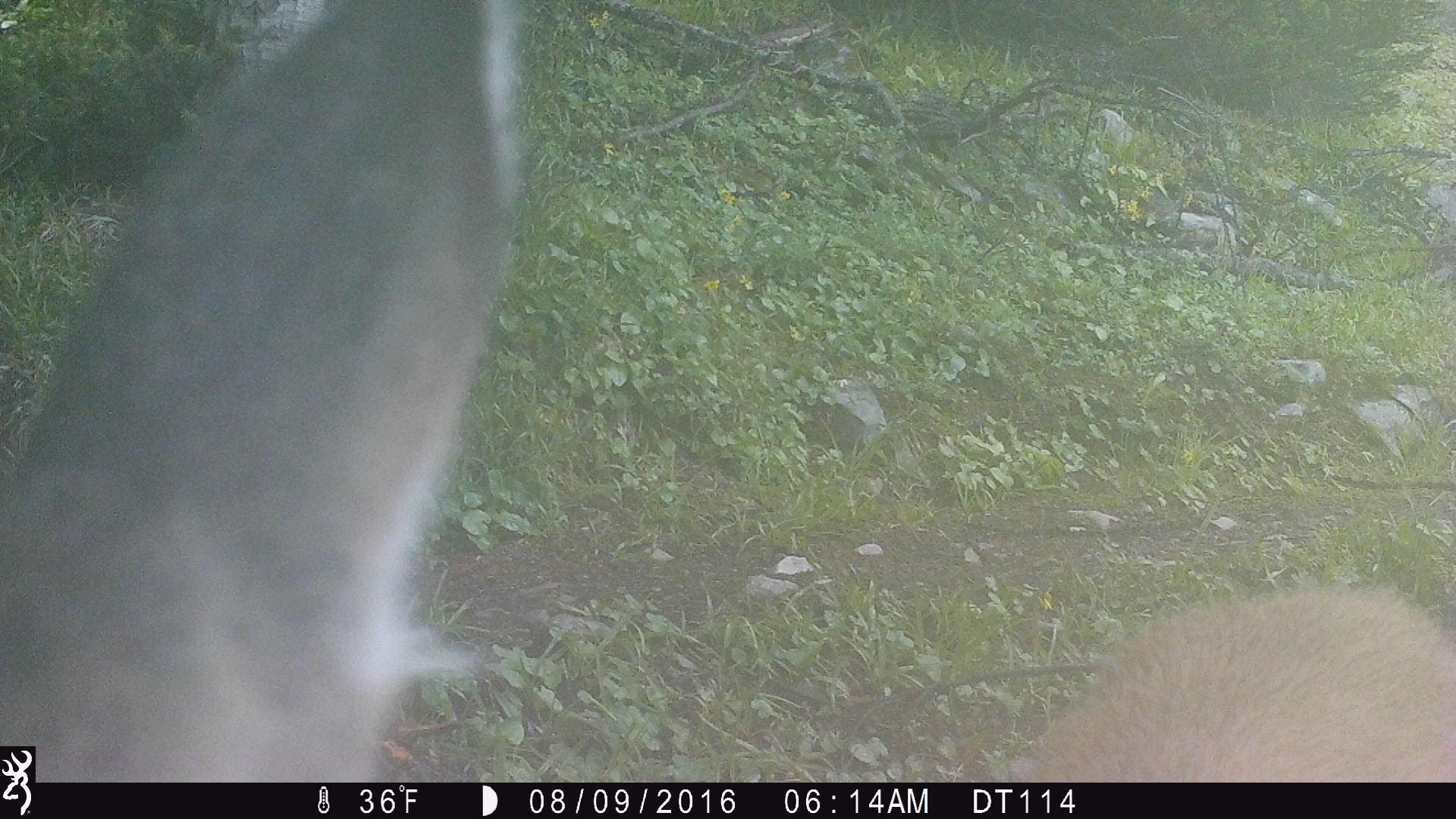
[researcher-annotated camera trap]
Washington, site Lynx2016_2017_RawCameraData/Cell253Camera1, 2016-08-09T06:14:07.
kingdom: Animalia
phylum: Chordata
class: Mammalia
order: Artiodactyla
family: Cervidae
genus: Odocoileus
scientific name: Odocoileus hemionus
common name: mule deer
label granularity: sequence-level